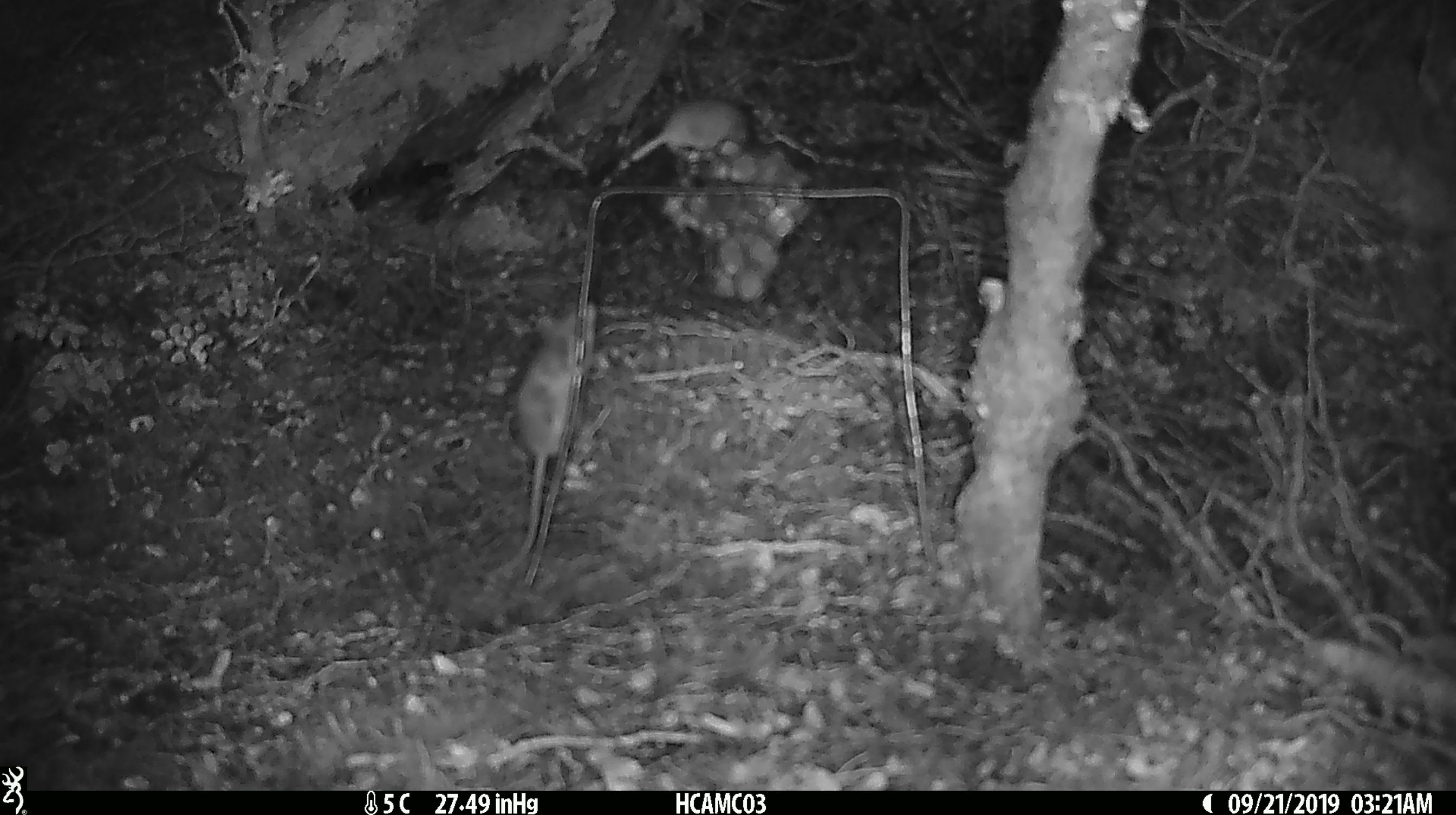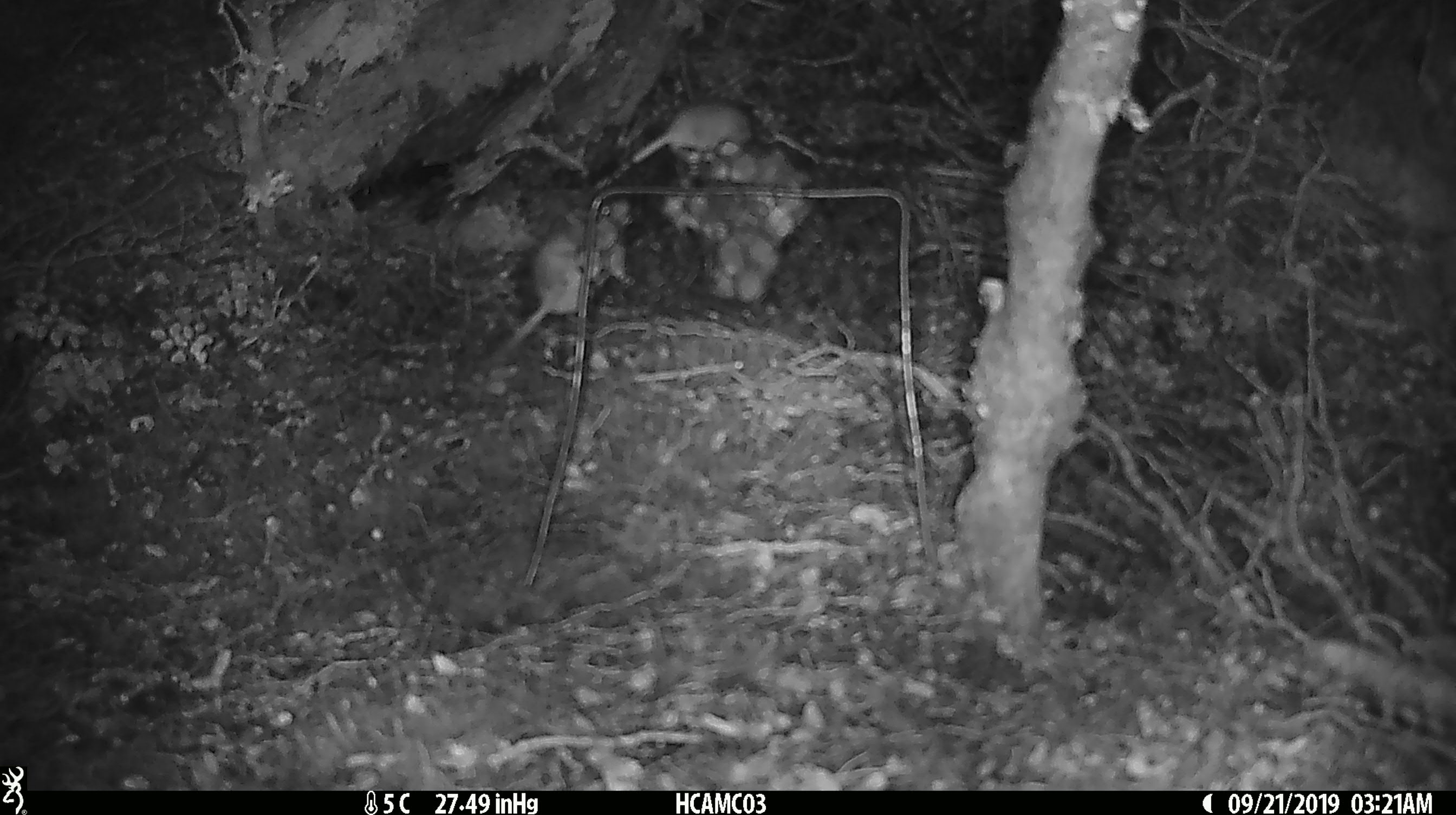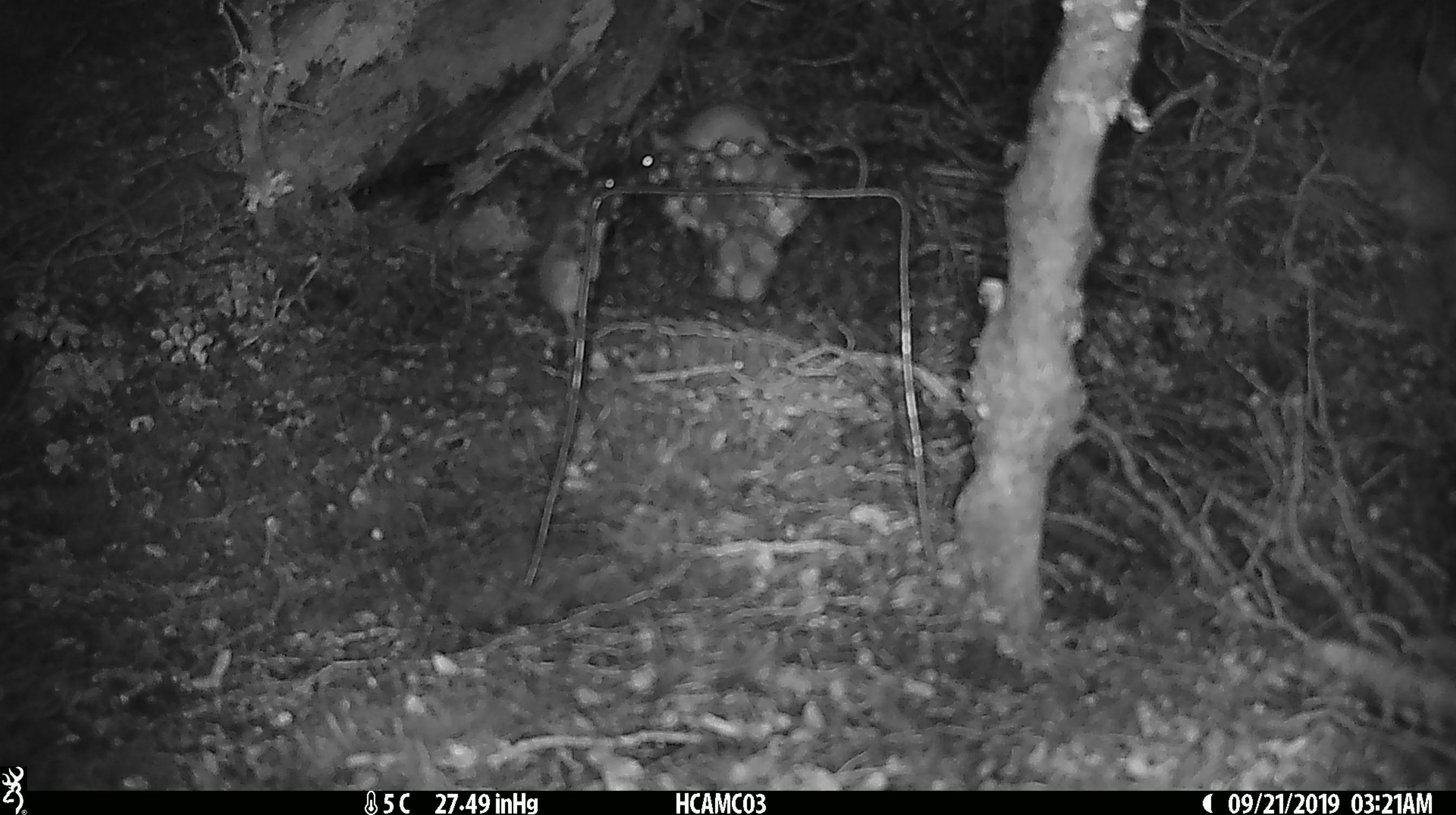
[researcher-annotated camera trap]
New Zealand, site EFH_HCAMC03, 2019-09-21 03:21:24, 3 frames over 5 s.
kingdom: Animalia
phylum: Chordata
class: Mammalia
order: Rodentia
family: Muridae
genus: Mus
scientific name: Mus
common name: mouse